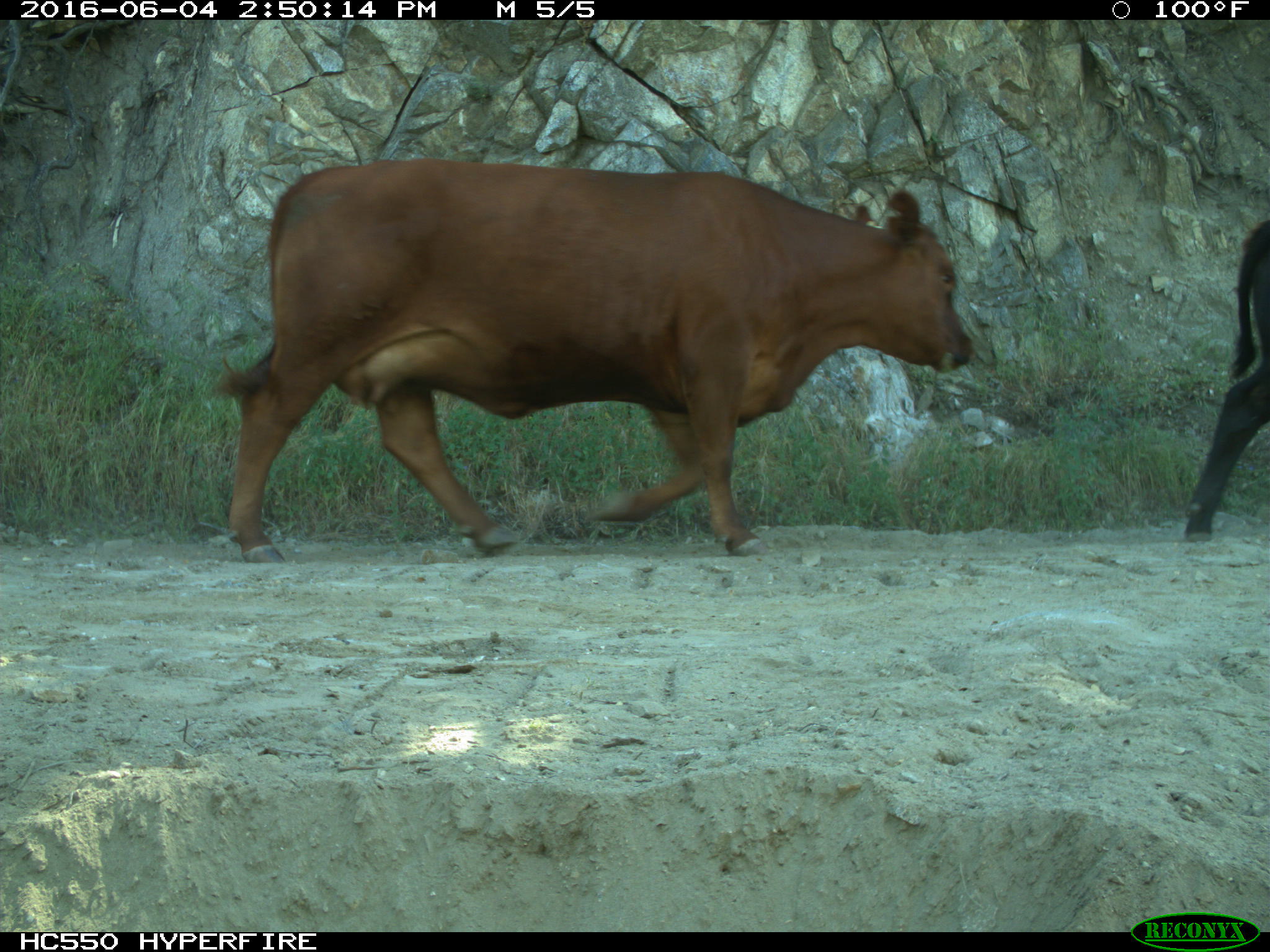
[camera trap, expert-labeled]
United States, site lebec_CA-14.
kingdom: Animalia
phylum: Chordata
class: Mammalia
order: Artiodactyla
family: Bovidae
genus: Bos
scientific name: Bos taurus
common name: domestic cow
Bos taurus (domestic cow).